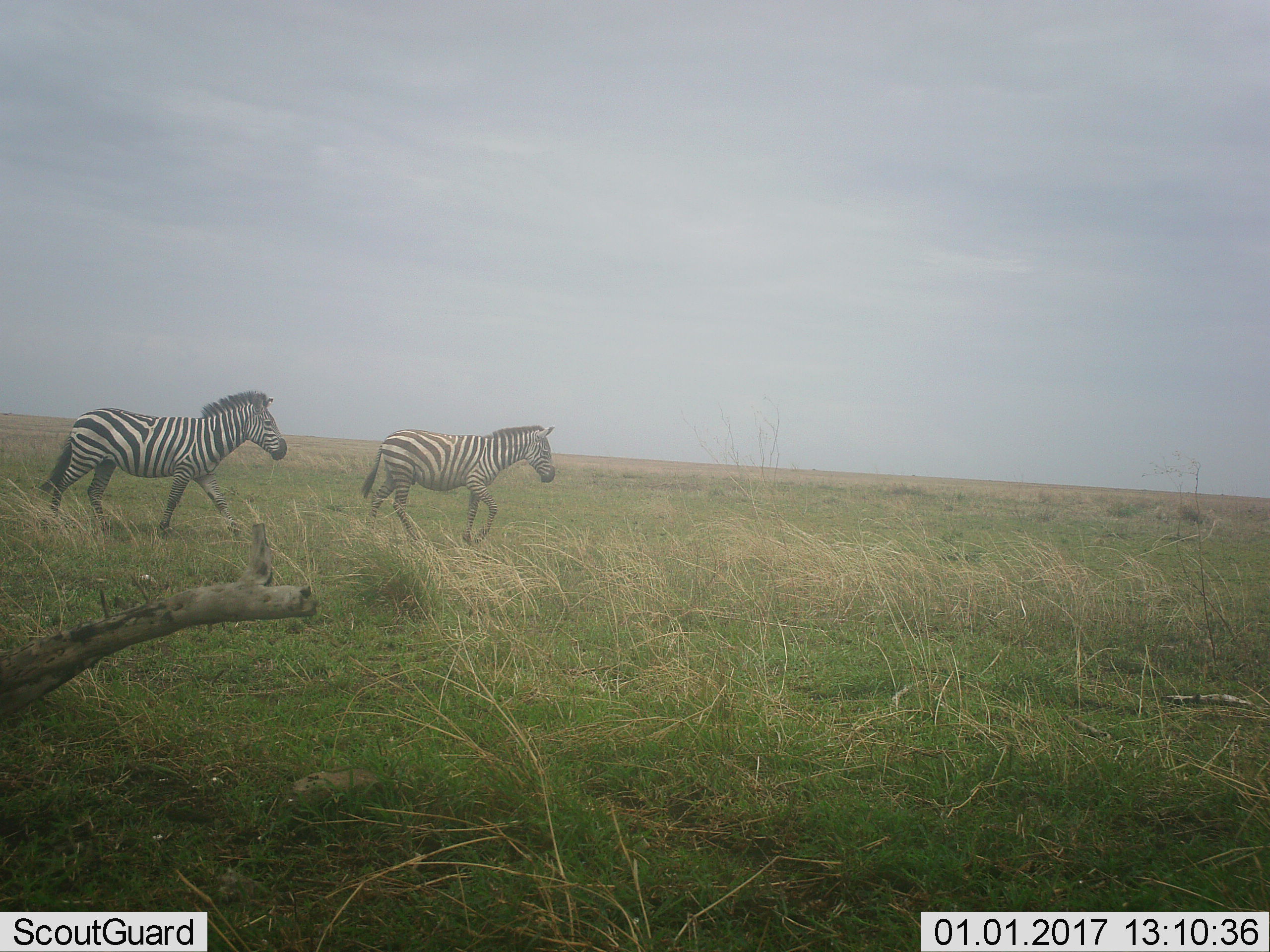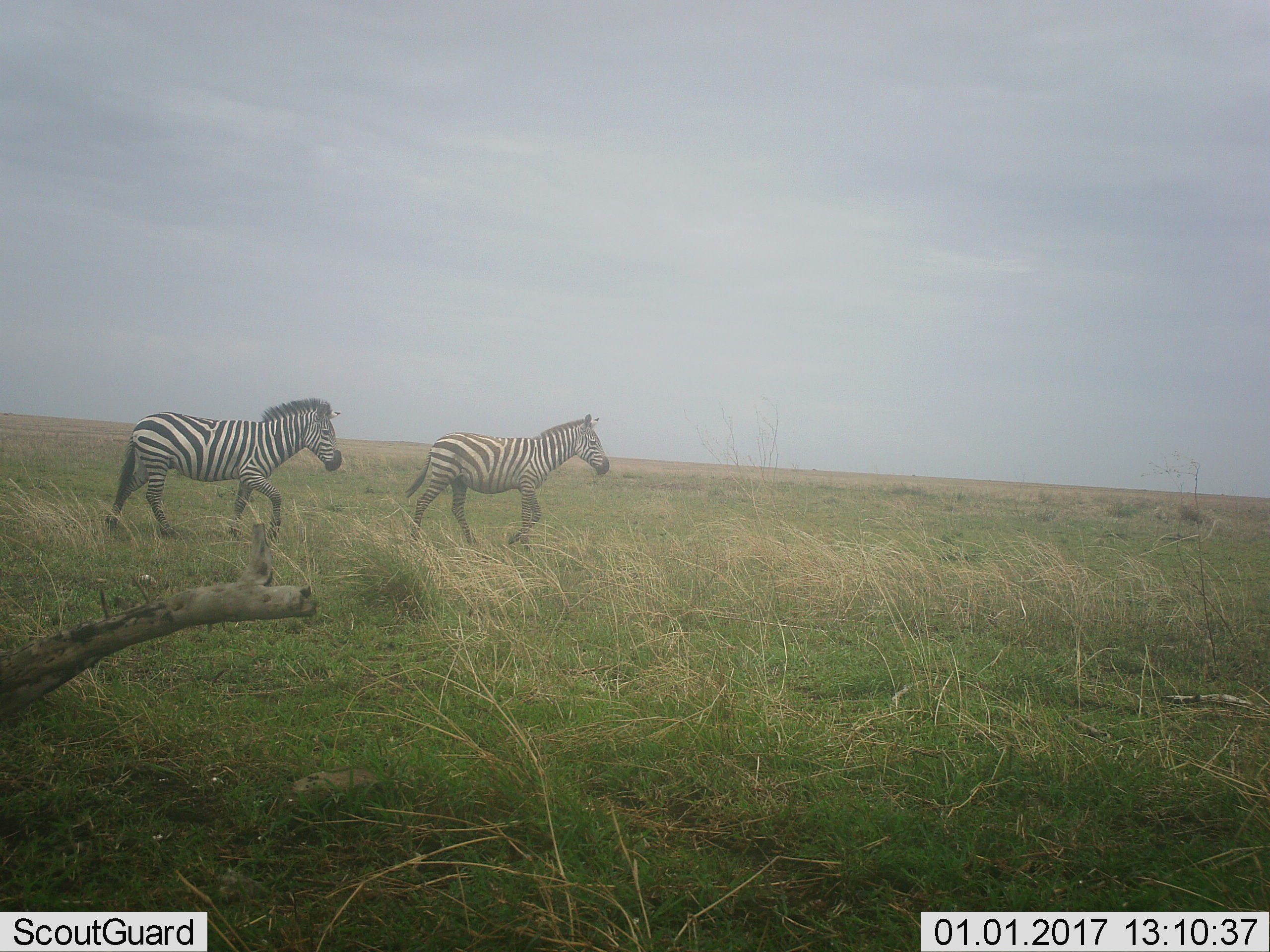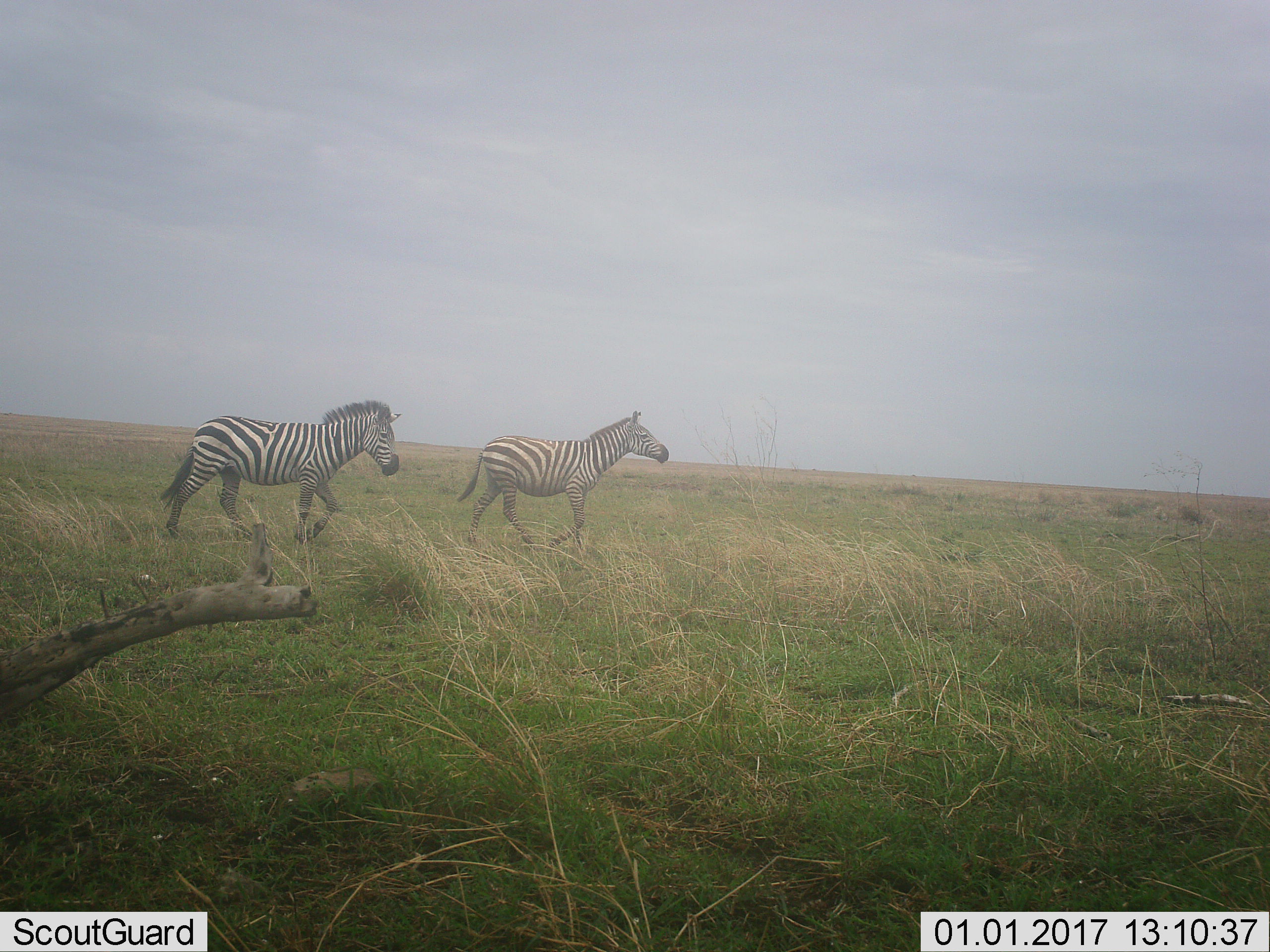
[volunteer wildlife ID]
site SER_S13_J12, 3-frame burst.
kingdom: Animalia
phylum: Chordata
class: Mammalia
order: Perissodactyla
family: Equidae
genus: Equus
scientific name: Equus quagga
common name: plains zebra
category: zebraplains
Zebraplains (plains zebra) (Equus quagga), count 2. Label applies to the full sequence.